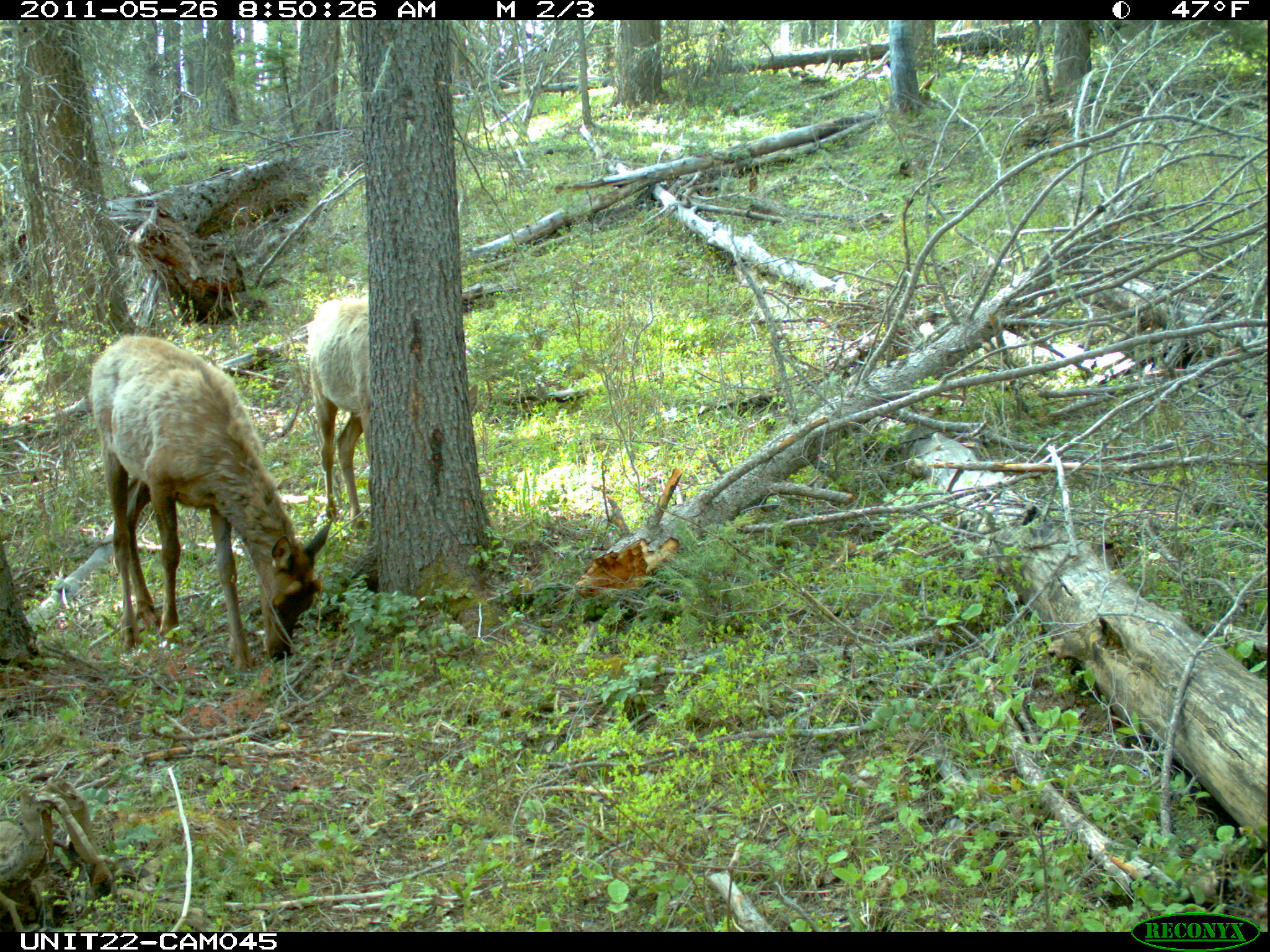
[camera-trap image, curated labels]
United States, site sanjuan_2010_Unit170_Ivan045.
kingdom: Animalia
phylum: Chordata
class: Mammalia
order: Artiodactyla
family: Cervidae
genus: Cervus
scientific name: Cervus elaphus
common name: red deer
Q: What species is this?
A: Cervus elaphus (red deer).